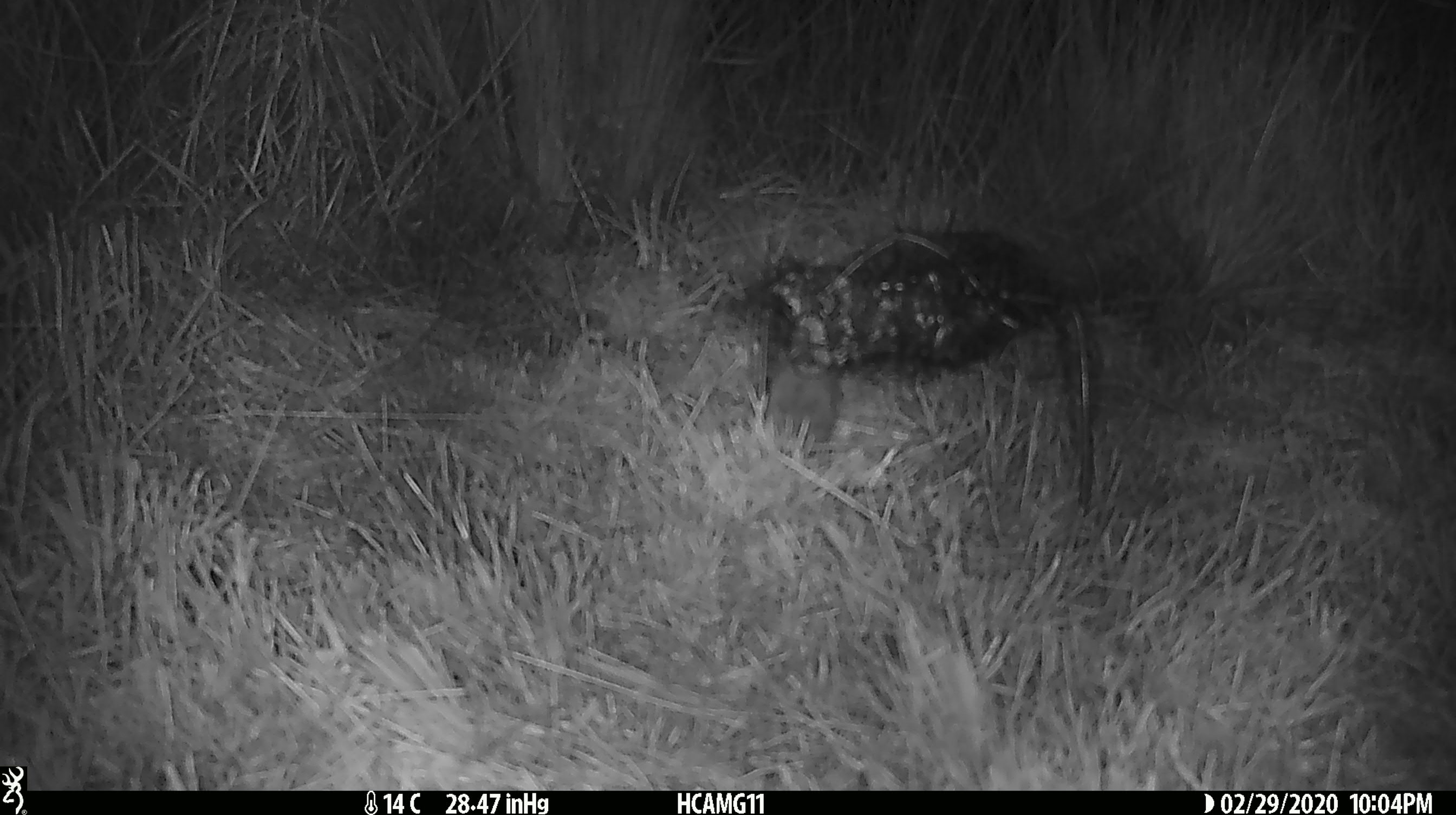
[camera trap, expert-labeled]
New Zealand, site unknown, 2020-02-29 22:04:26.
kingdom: Animalia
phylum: Chordata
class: Mammalia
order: Rodentia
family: Muridae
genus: Mus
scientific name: Mus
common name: mouse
Mouse (Mus).